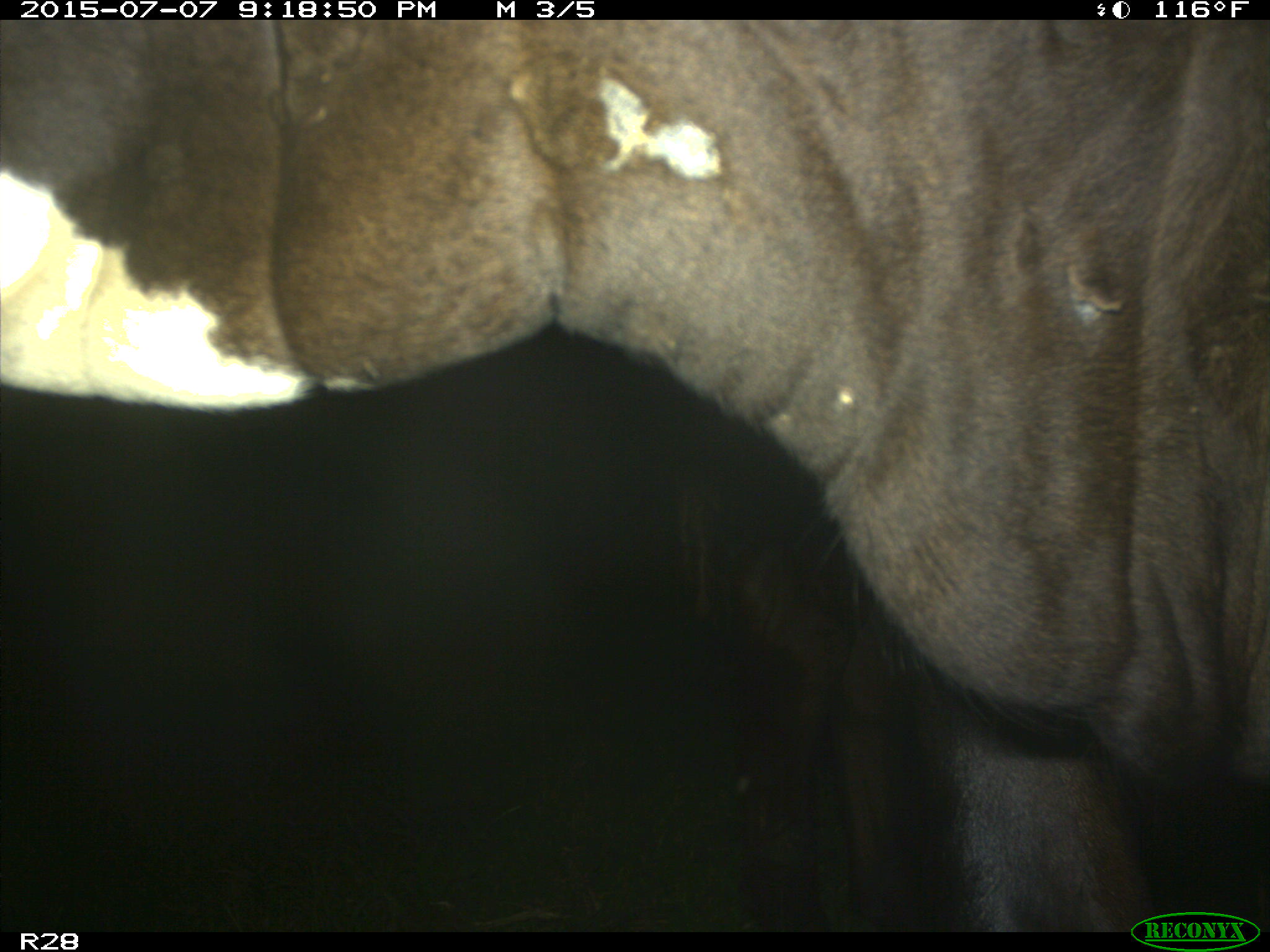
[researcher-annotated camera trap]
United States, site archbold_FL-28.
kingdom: Animalia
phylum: Chordata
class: Mammalia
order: Artiodactyla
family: Bovidae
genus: Bos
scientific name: Bos taurus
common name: domestic cow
Bos taurus (domestic cow).